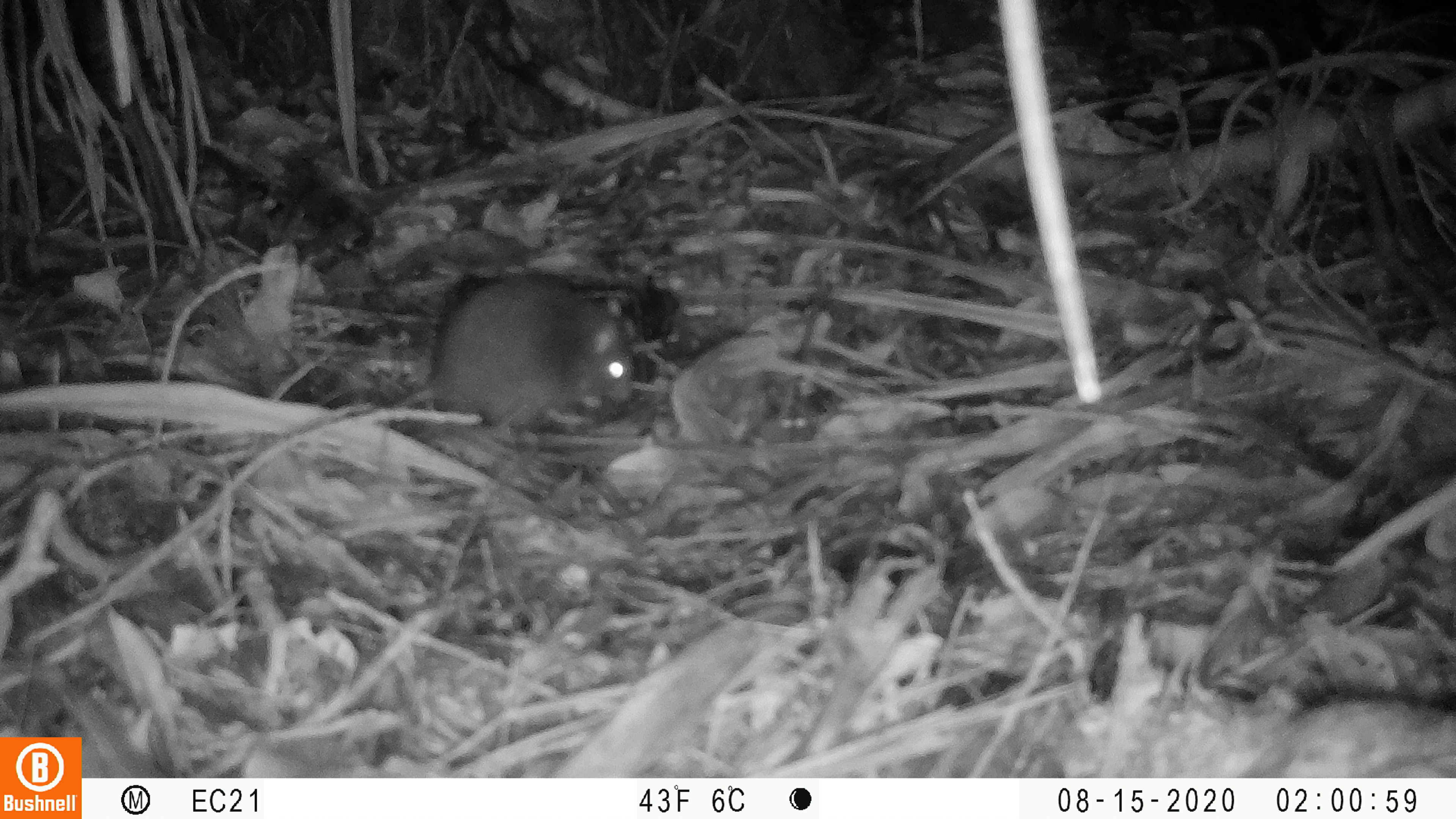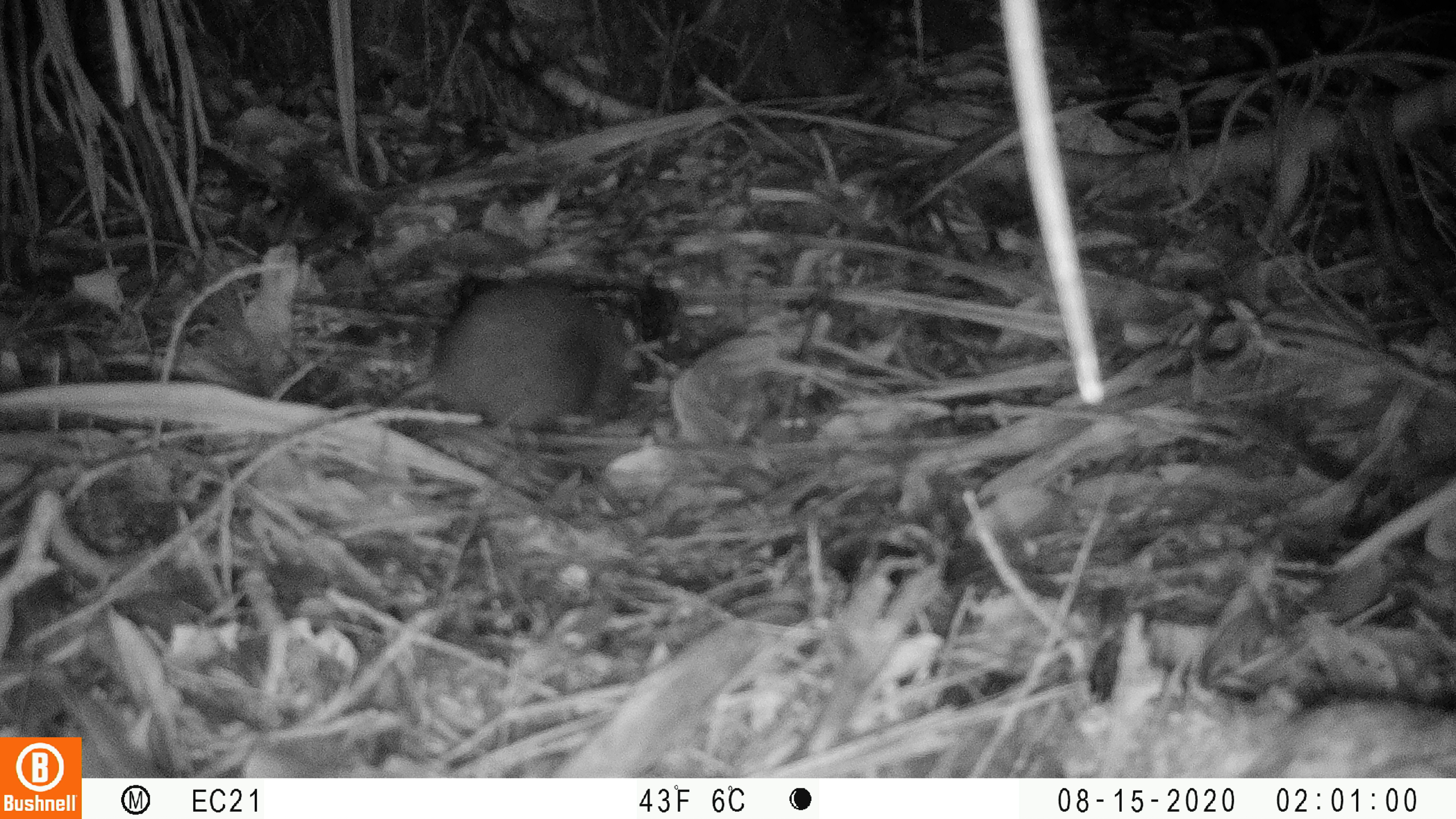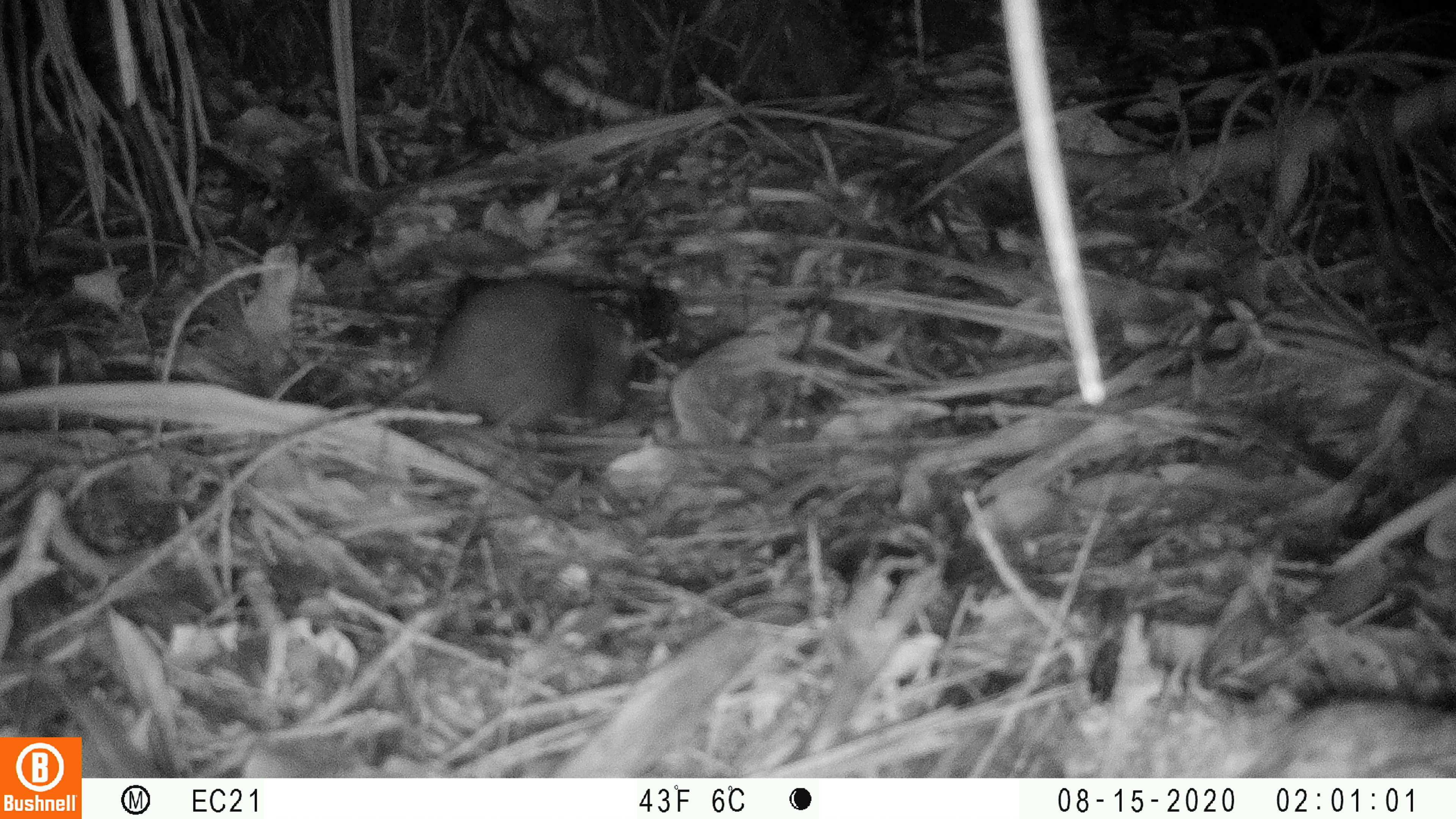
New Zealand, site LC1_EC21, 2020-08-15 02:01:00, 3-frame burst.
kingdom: Animalia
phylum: Chordata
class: Mammalia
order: Rodentia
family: Muridae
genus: Rattus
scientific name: Rattus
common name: rat